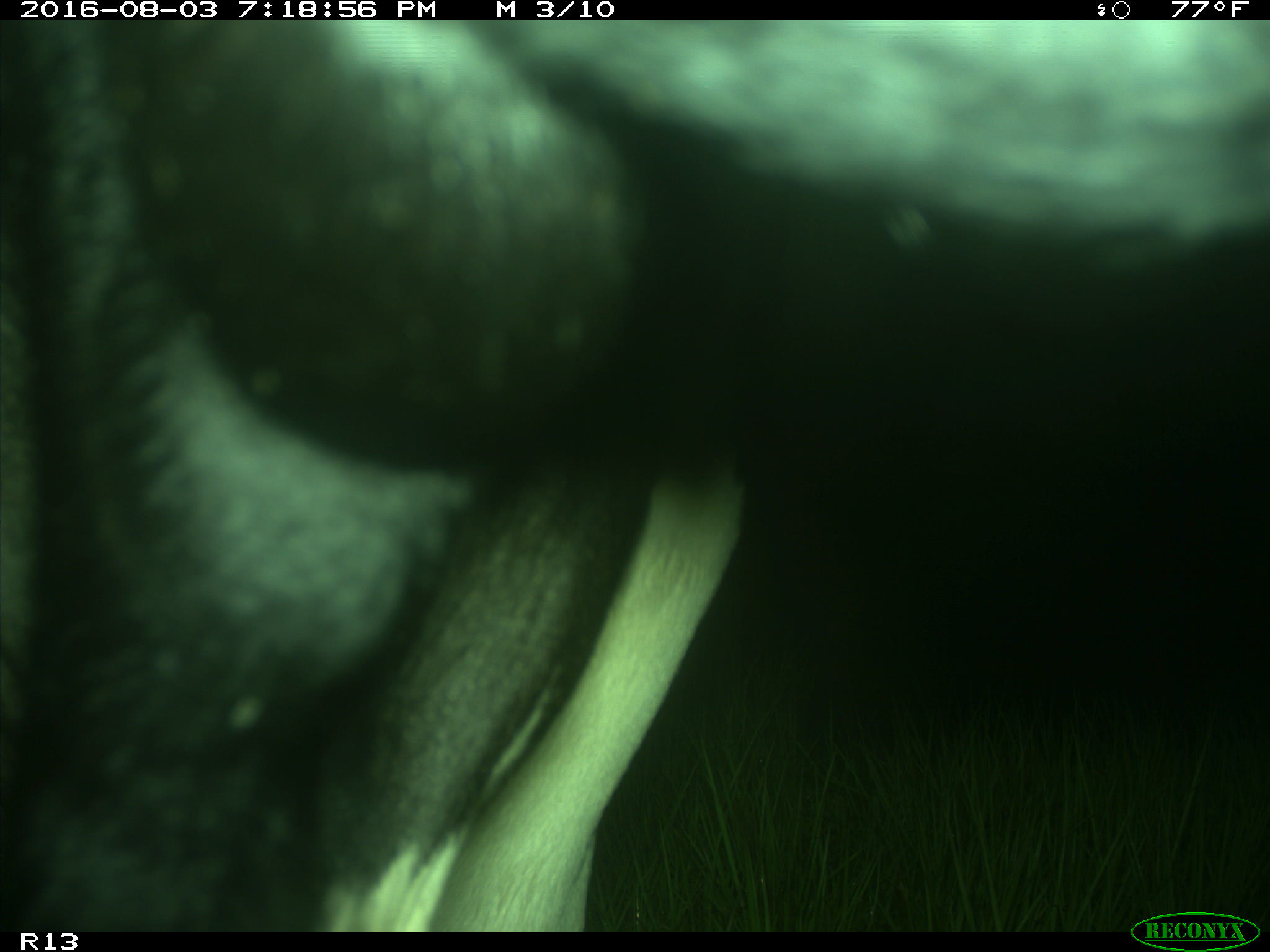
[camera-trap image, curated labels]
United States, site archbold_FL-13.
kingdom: Animalia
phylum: Chordata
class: Mammalia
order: Artiodactyla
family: Bovidae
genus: Bos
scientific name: Bos taurus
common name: domestic cow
Bos taurus (domestic cow).